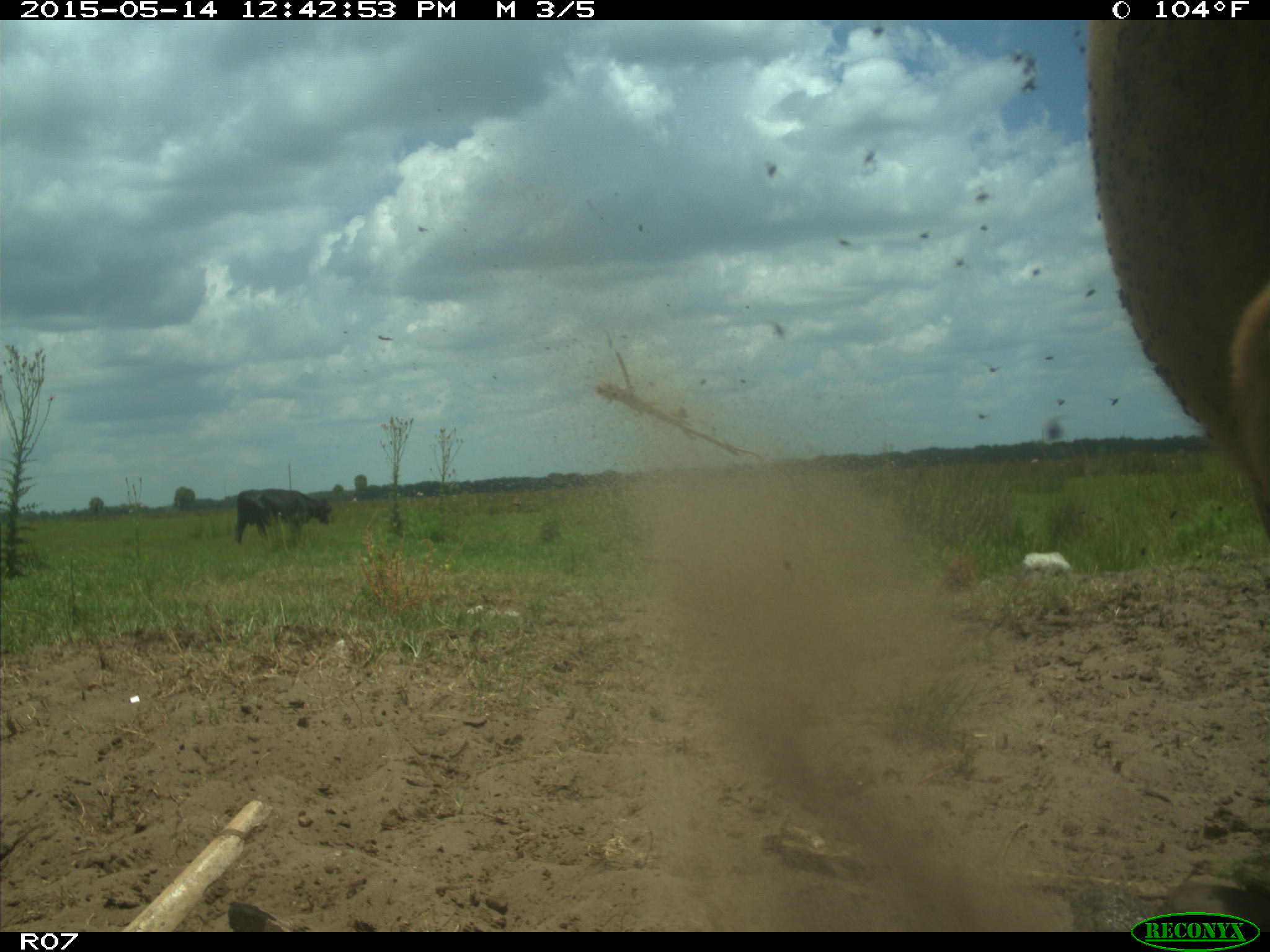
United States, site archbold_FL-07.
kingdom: Animalia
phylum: Chordata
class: Mammalia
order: Artiodactyla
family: Bovidae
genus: Bos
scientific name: Bos taurus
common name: domestic cow